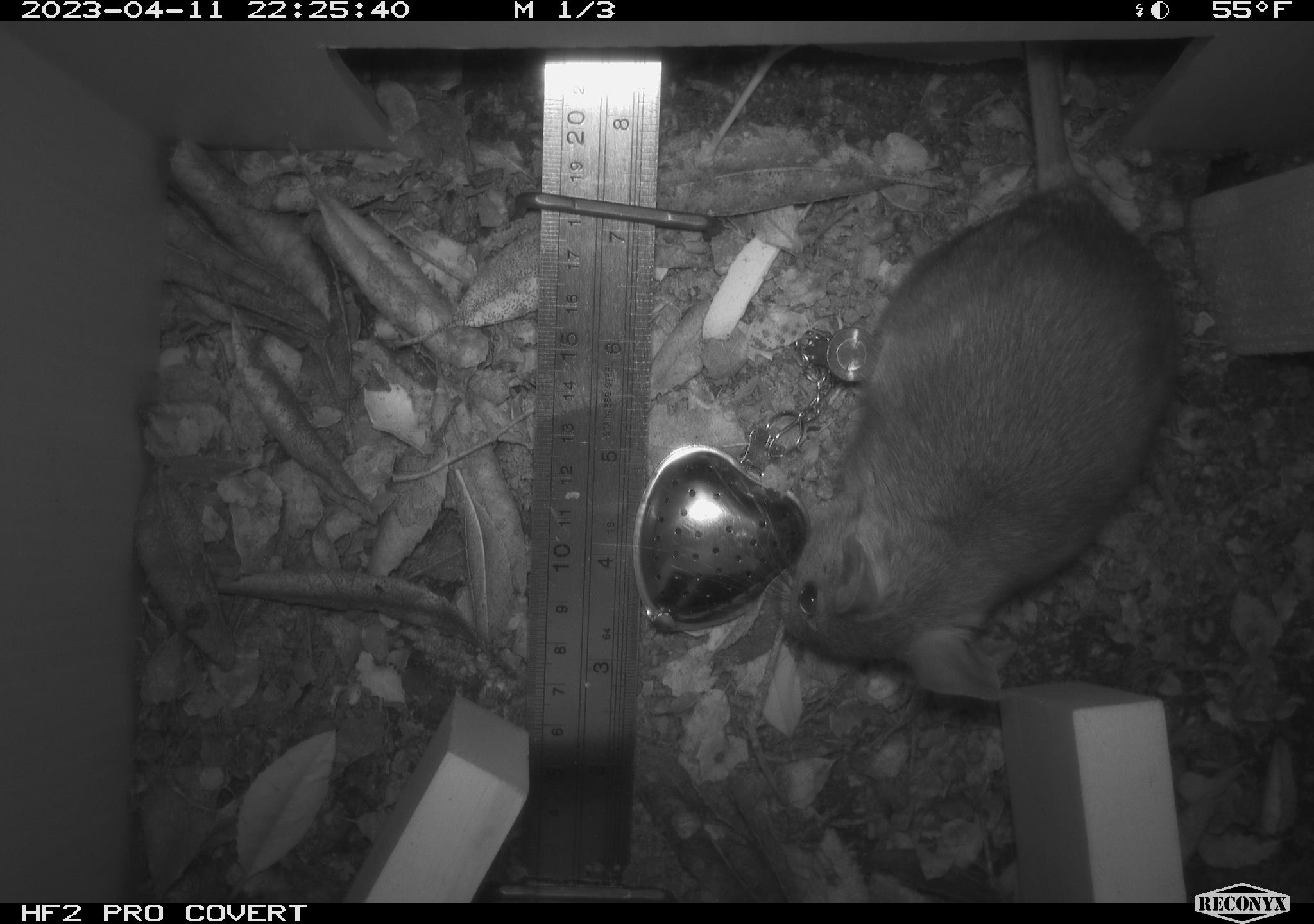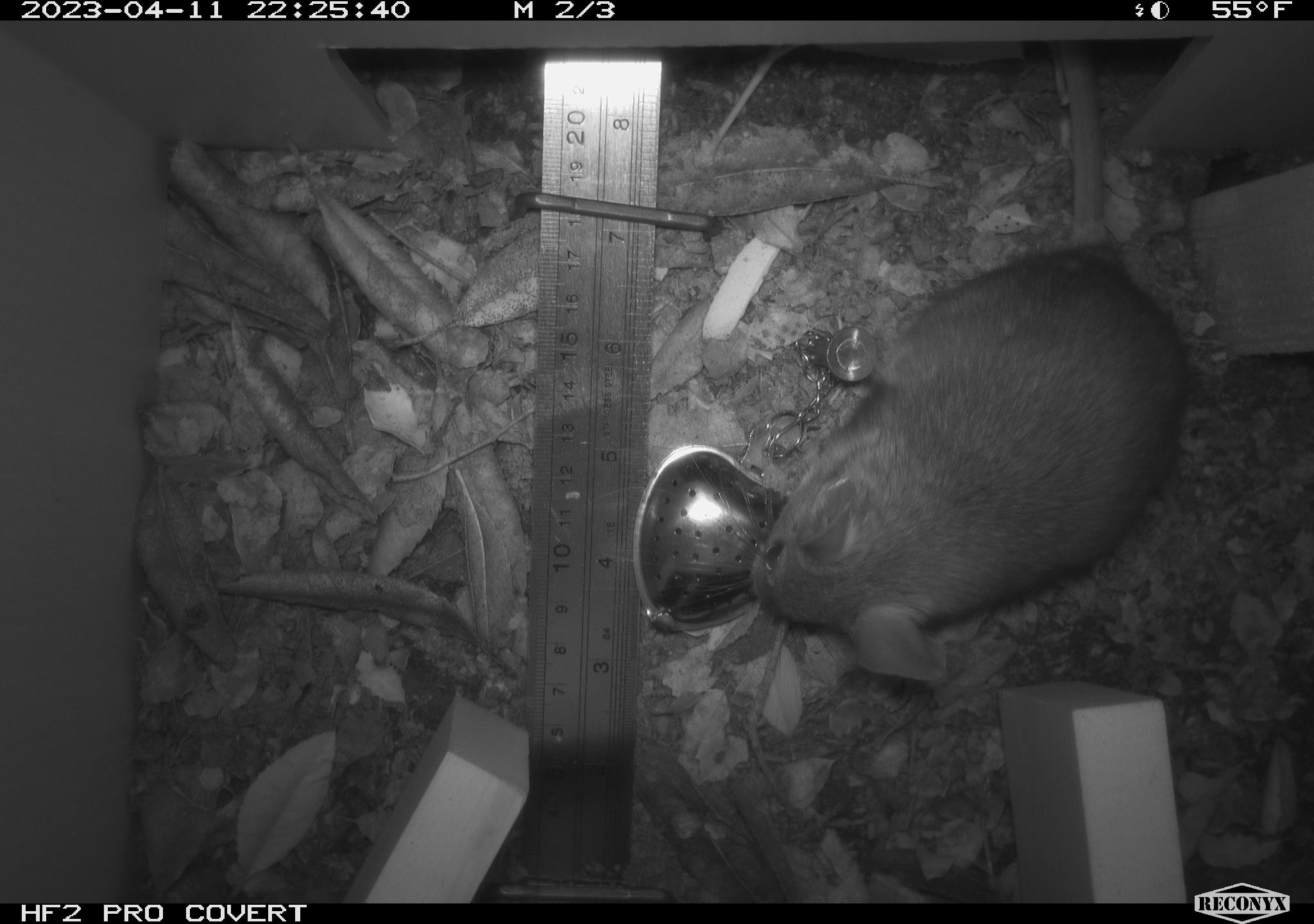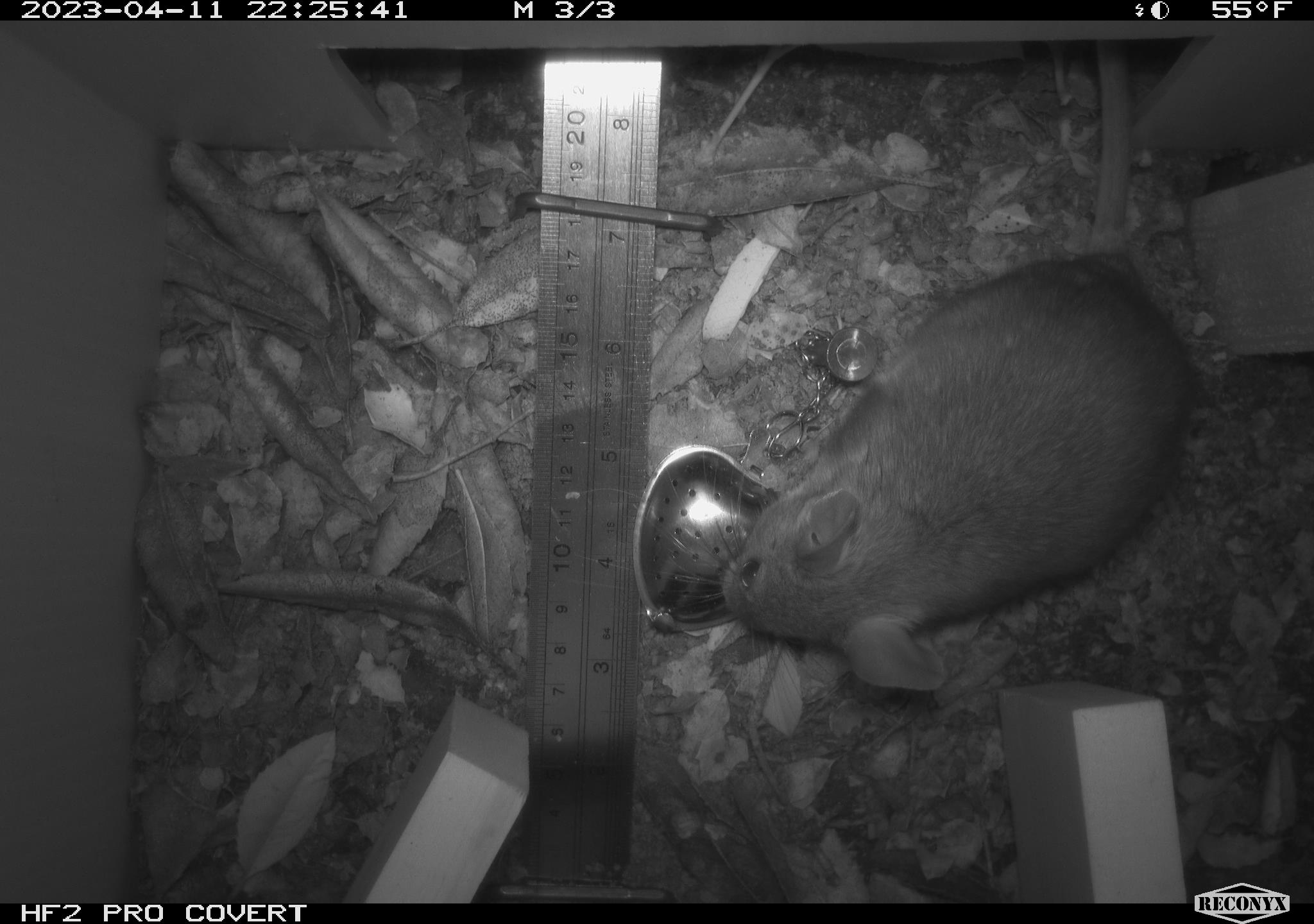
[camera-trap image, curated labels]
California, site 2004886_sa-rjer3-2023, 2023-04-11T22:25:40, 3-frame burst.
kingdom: Animalia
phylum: Chordata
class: Mammalia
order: Rodentia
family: Cricetidae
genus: Neotoma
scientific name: Neotoma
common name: pack rat or woodrat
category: neotoma species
Neotoma species (pack rat or woodrat) (Neotoma).